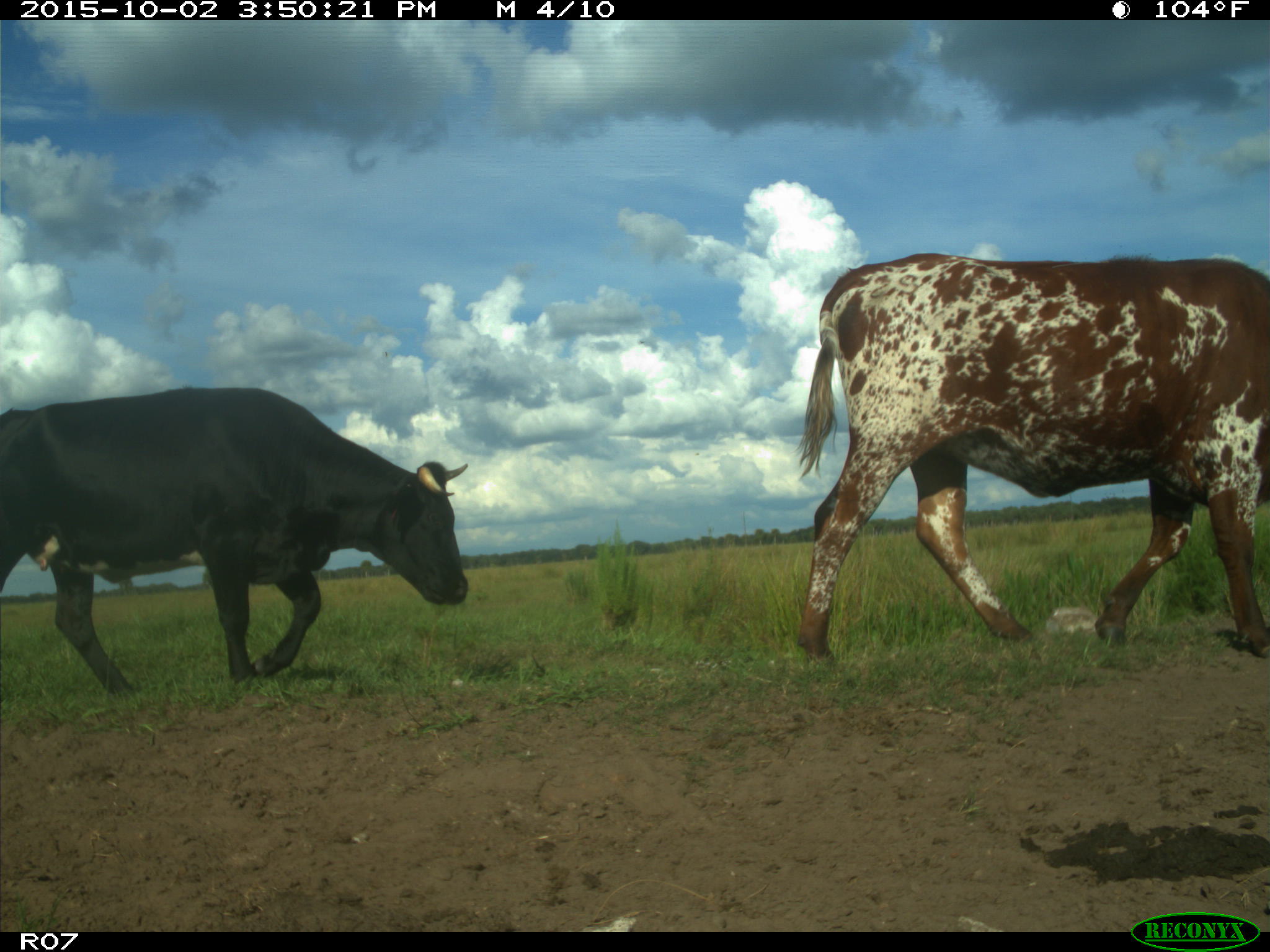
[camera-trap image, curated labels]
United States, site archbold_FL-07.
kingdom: Animalia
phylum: Chordata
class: Mammalia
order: Artiodactyla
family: Bovidae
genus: Bos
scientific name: Bos taurus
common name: domestic cow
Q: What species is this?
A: Bos taurus (domestic cow).